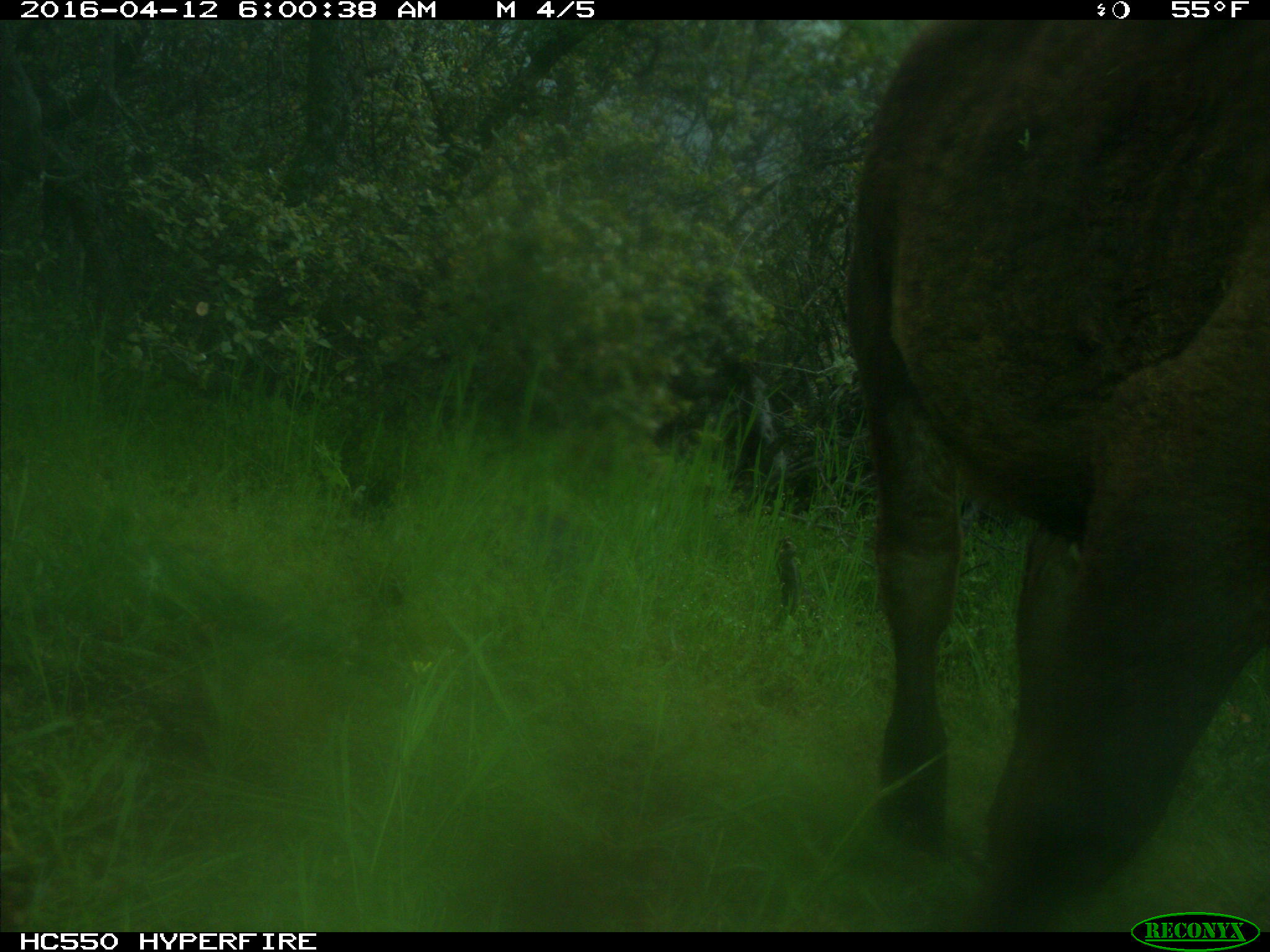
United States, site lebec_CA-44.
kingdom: Animalia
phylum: Chordata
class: Mammalia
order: Artiodactyla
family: Bovidae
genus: Bos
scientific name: Bos taurus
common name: domestic cow